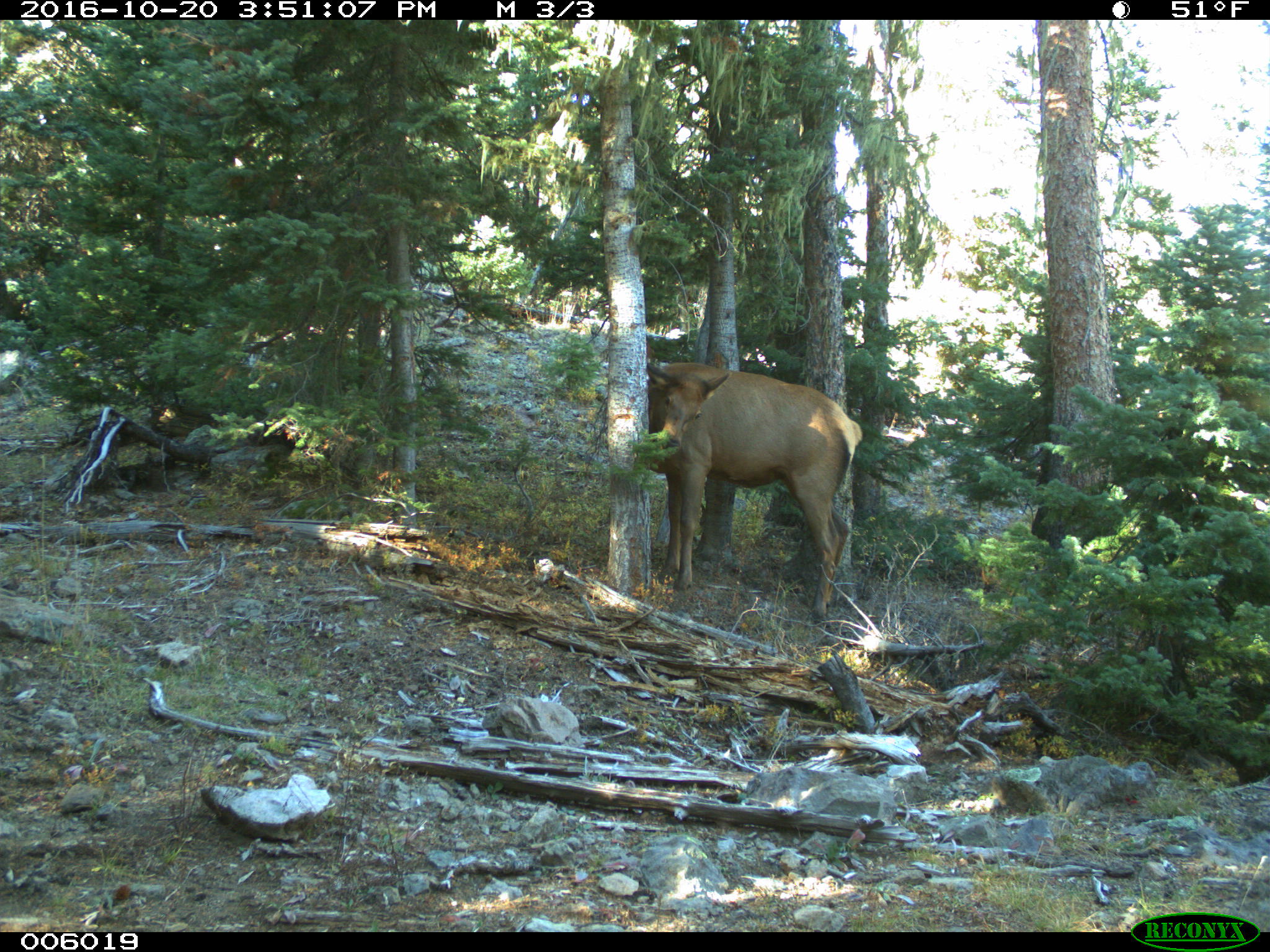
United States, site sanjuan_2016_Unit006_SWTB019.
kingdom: Animalia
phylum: Chordata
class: Mammalia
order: Artiodactyla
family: Cervidae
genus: Cervus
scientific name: Cervus elaphus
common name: red deer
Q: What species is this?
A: Cervus elaphus (red deer).